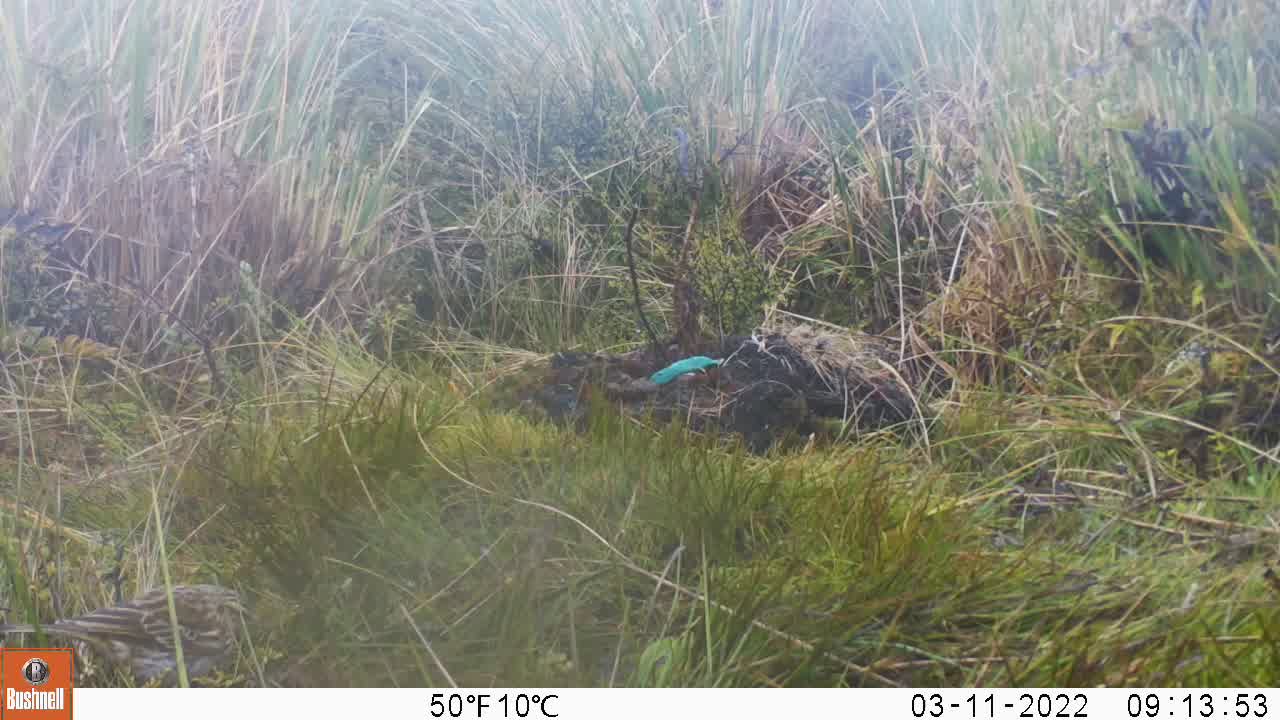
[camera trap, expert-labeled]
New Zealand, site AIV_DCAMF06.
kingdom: Animalia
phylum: Chordata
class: Aves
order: Passeriformes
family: Motacillidae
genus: Anthus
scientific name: Anthus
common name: pipit